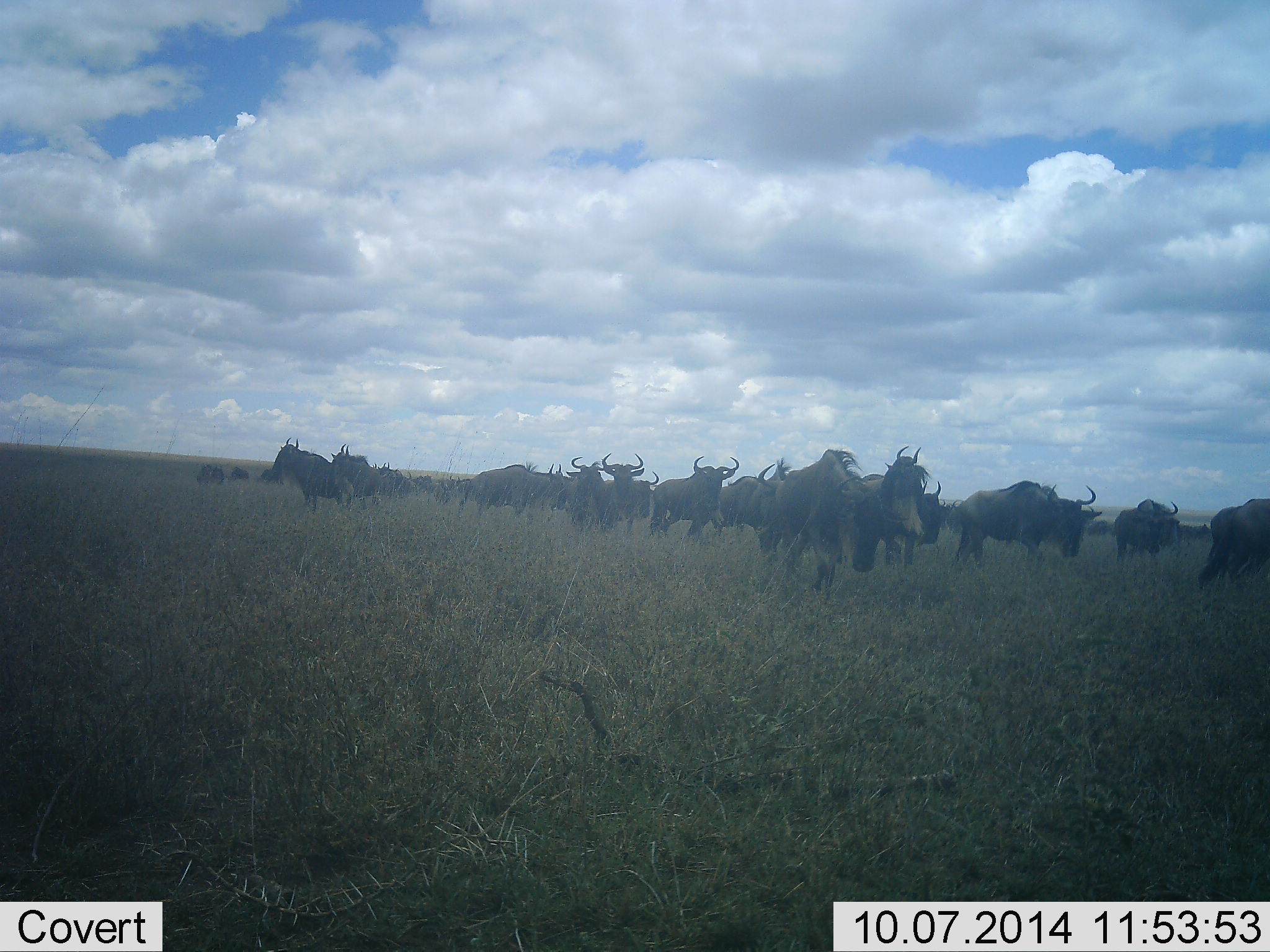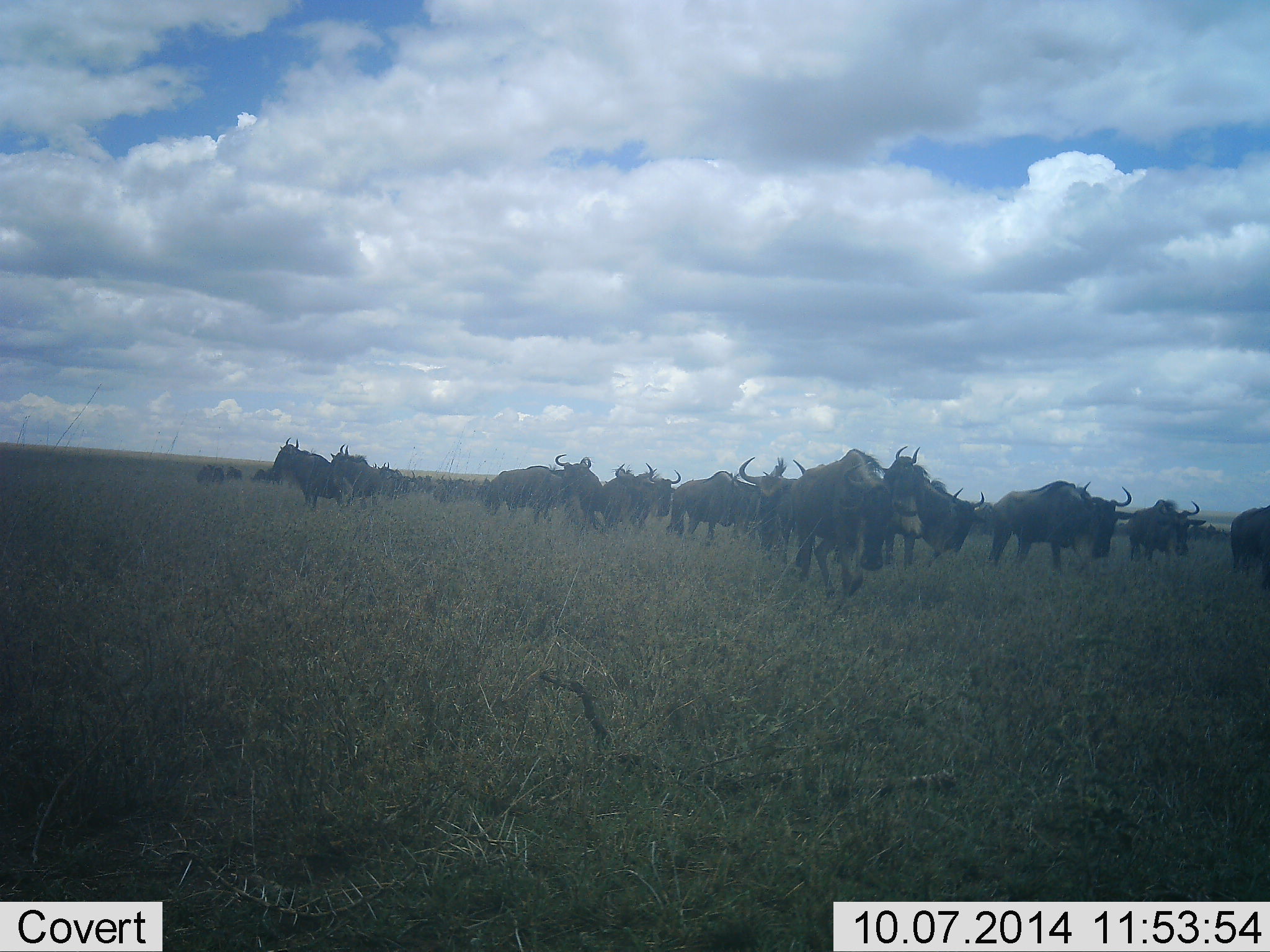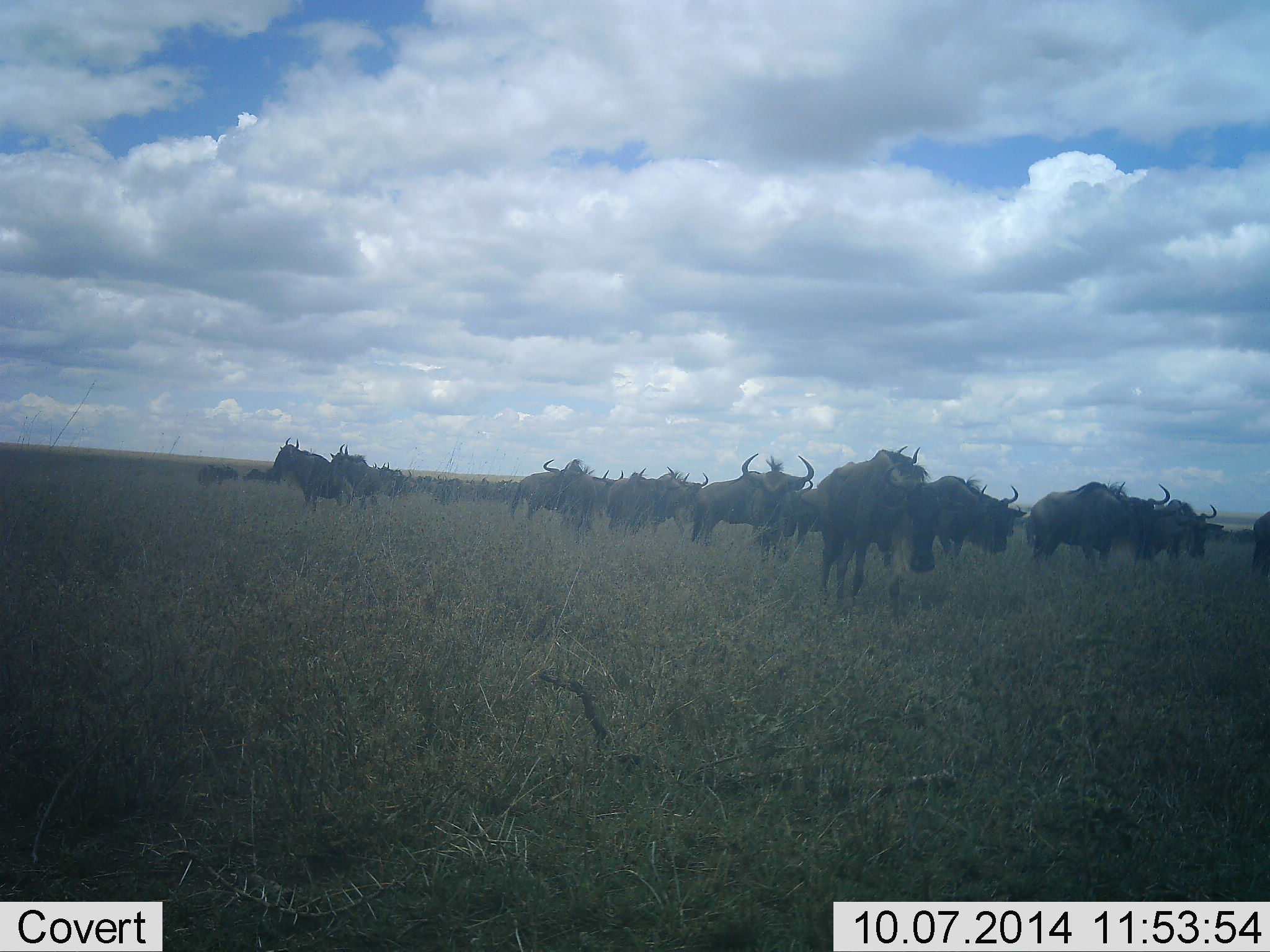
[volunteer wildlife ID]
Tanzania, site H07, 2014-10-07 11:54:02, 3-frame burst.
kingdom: Animalia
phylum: Chordata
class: Mammalia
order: Artiodactyla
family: Bovidae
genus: Connochaetes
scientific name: Connochaetes taurinus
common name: blue wildebeest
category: wildebeest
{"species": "wildebeest (blue wildebeest) (Connochaetes taurinus)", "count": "11-50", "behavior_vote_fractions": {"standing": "50%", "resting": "10%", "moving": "90%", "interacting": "20%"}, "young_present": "0%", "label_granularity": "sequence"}